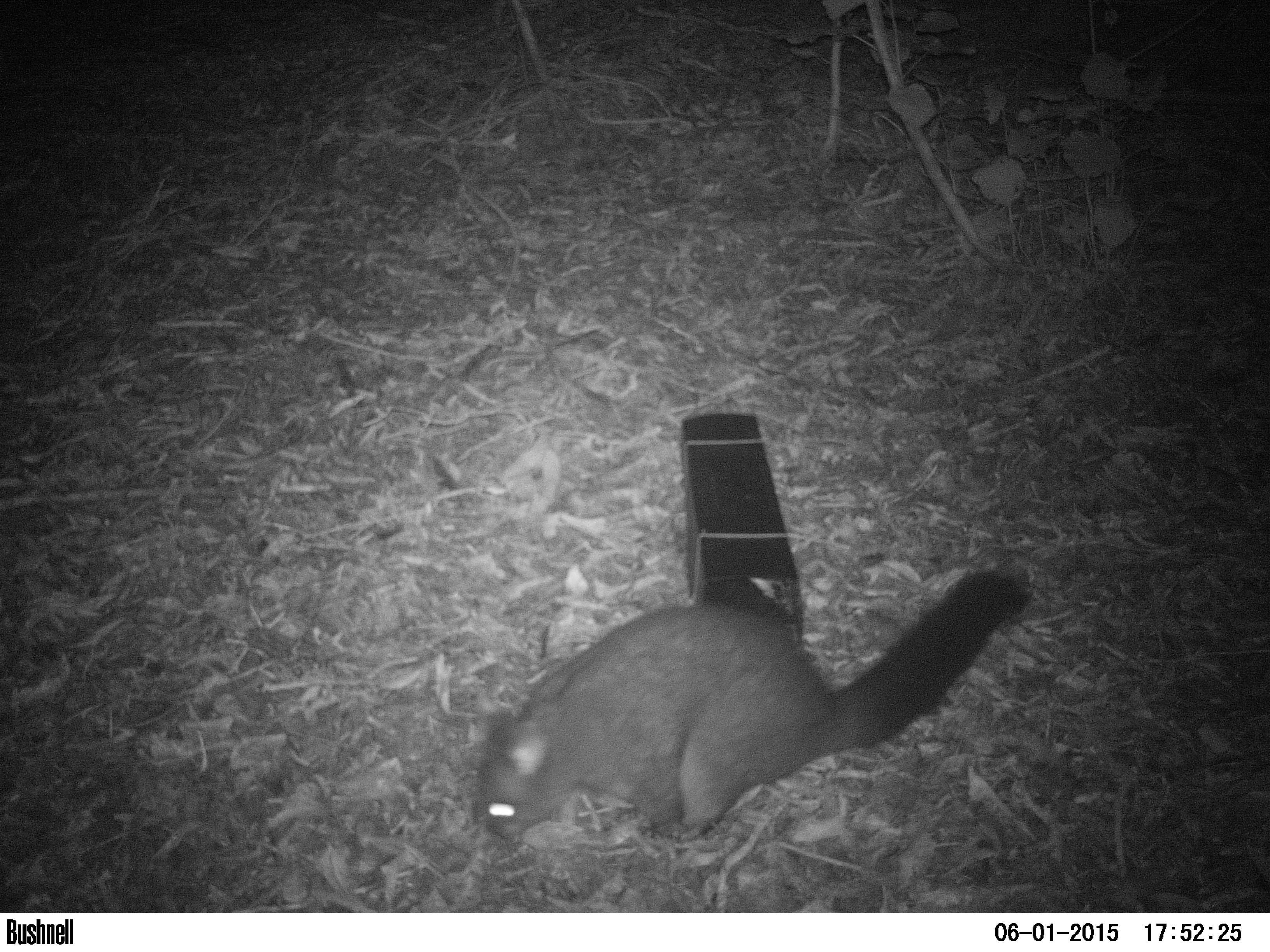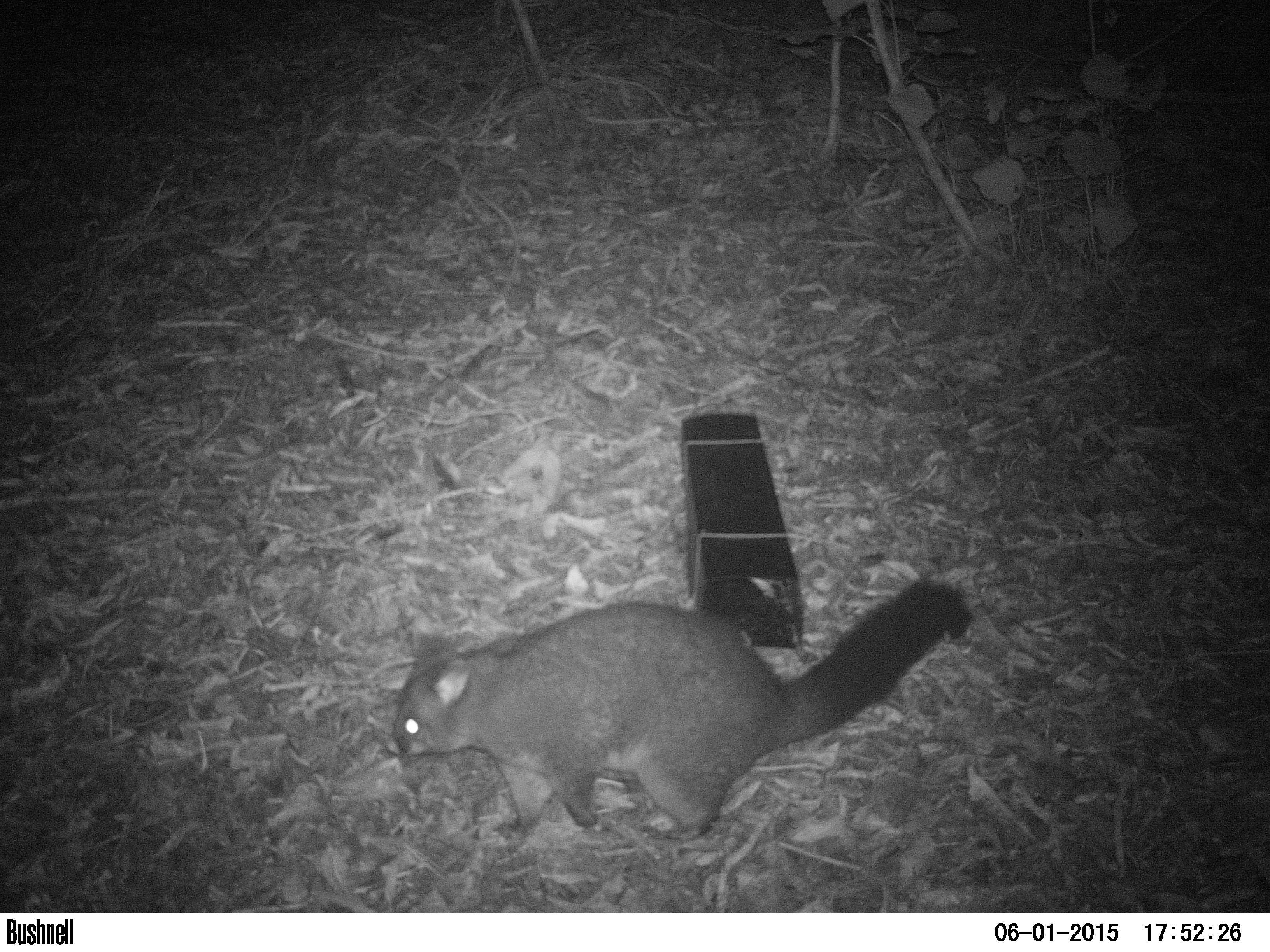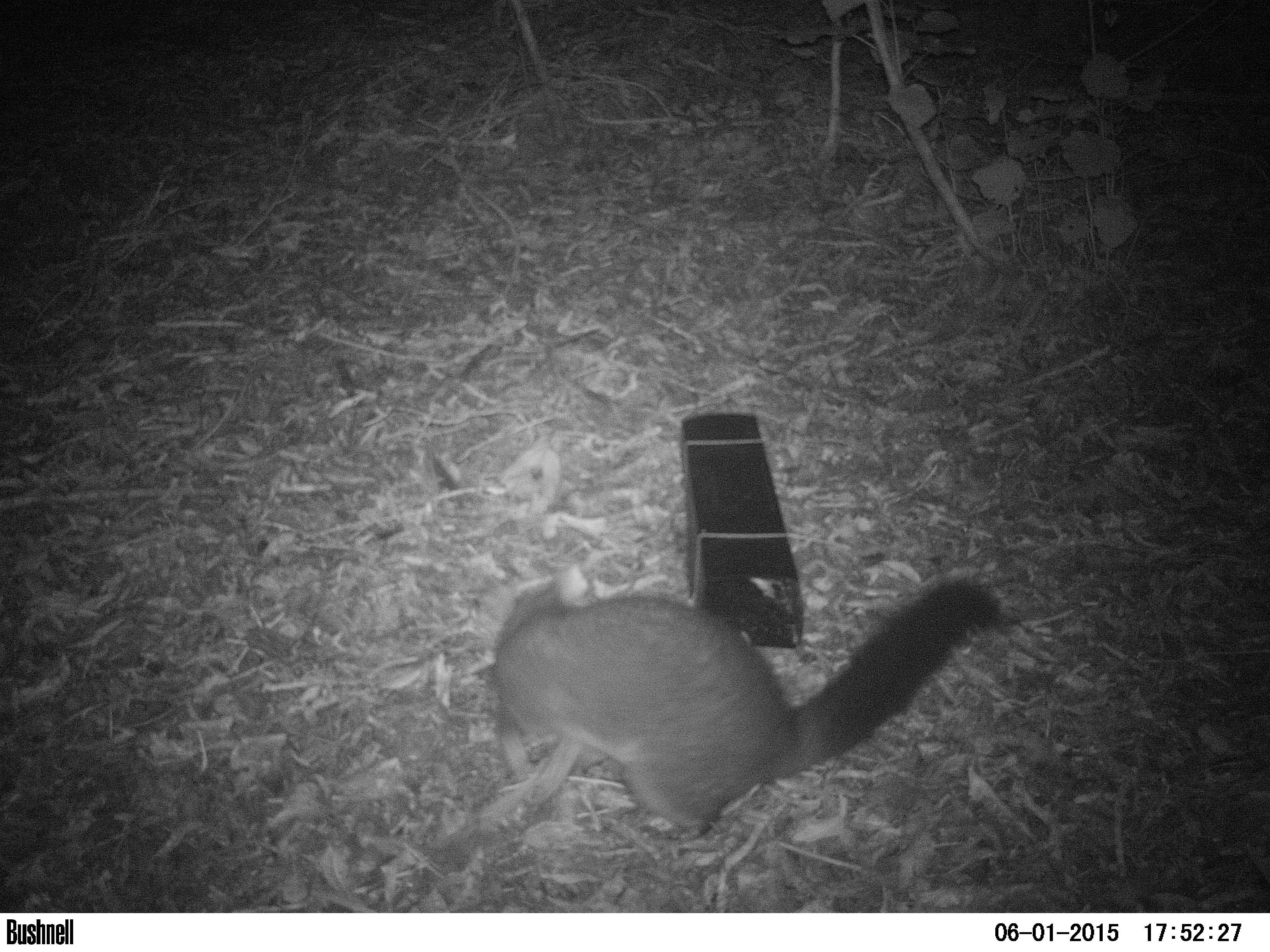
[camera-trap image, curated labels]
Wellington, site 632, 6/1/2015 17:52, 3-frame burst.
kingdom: Animalia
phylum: Chordata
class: Mammalia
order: Didelphimorphia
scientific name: Didelphimorphia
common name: possum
Possum (Didelphimorphia).